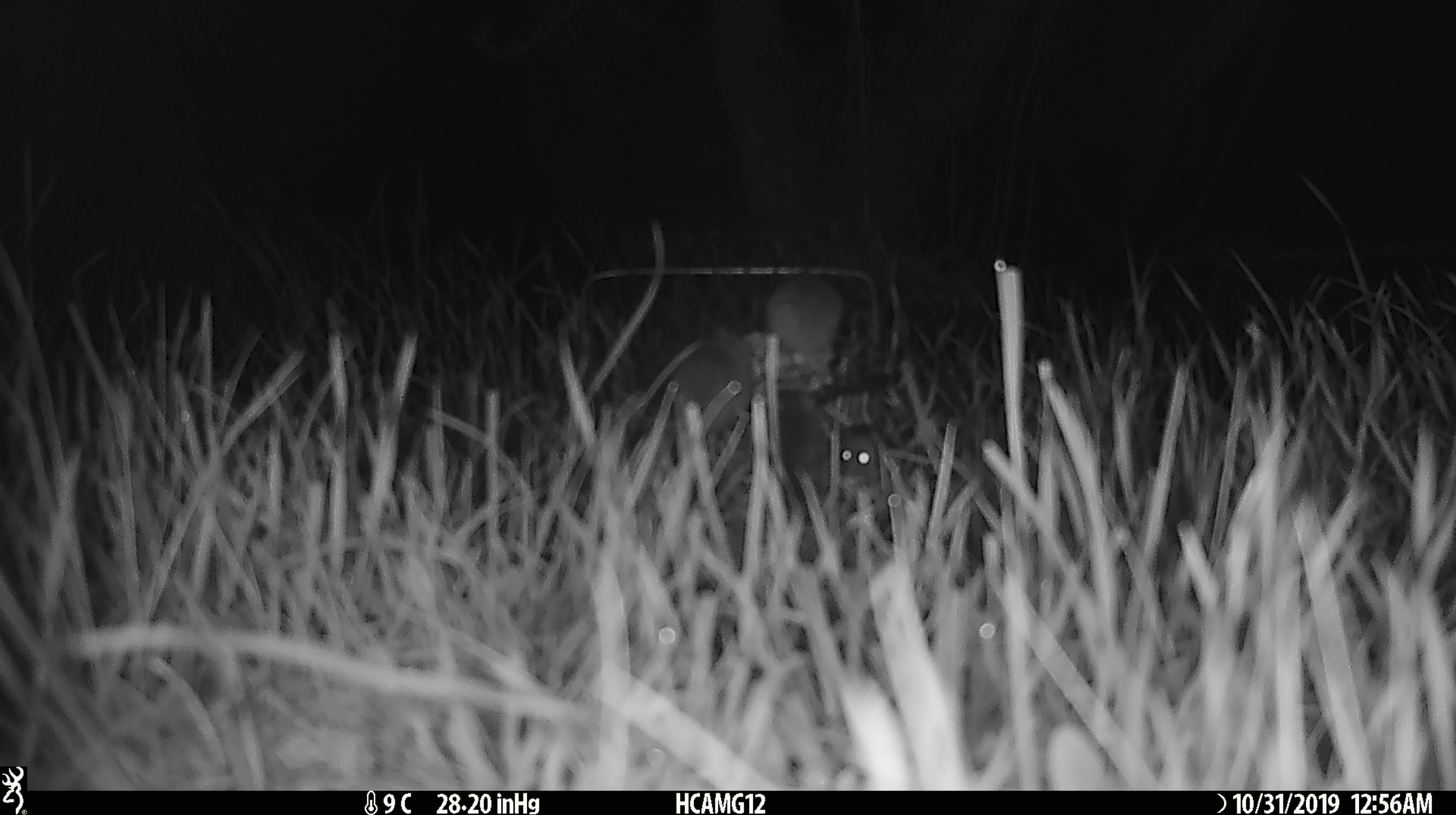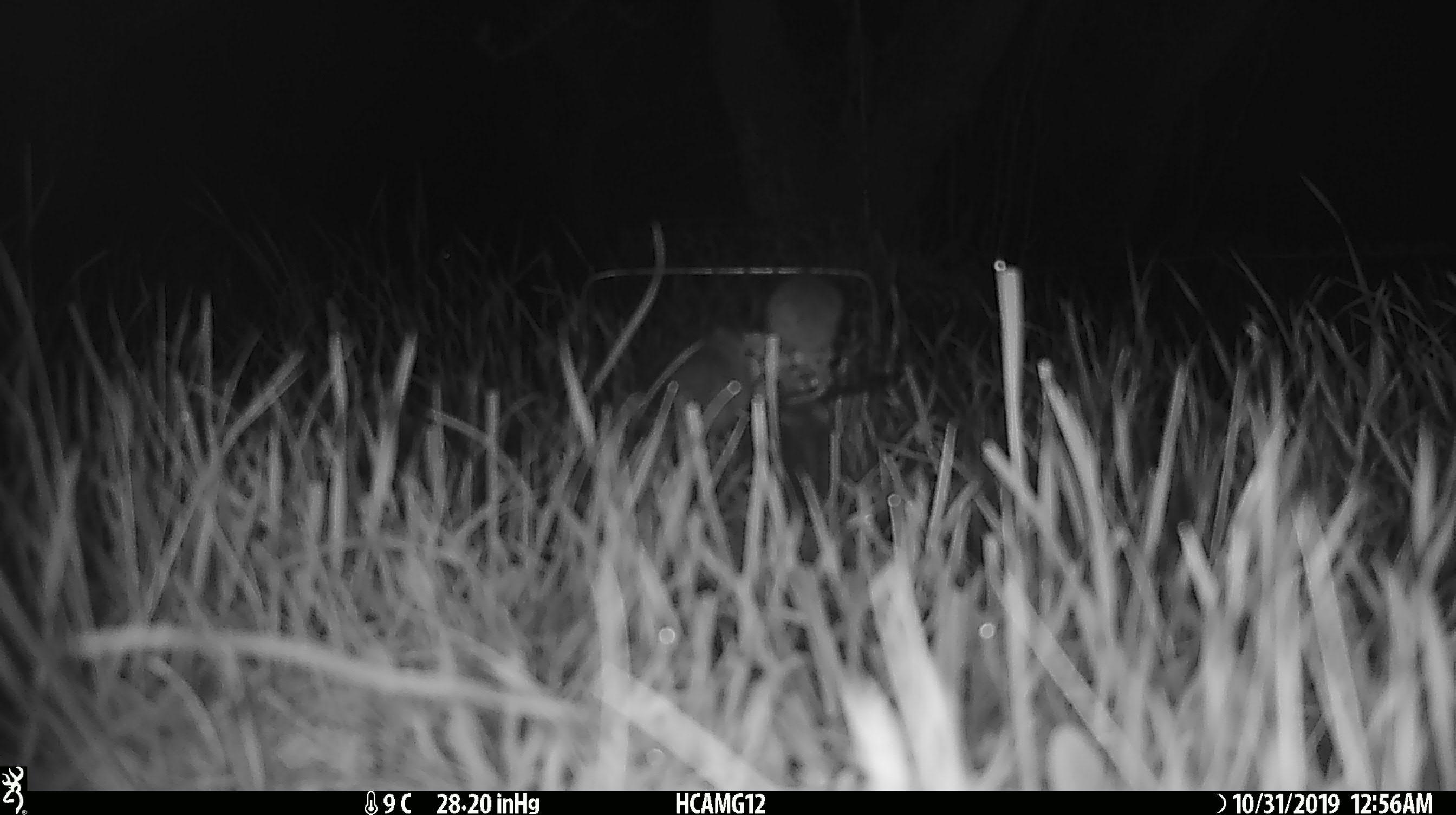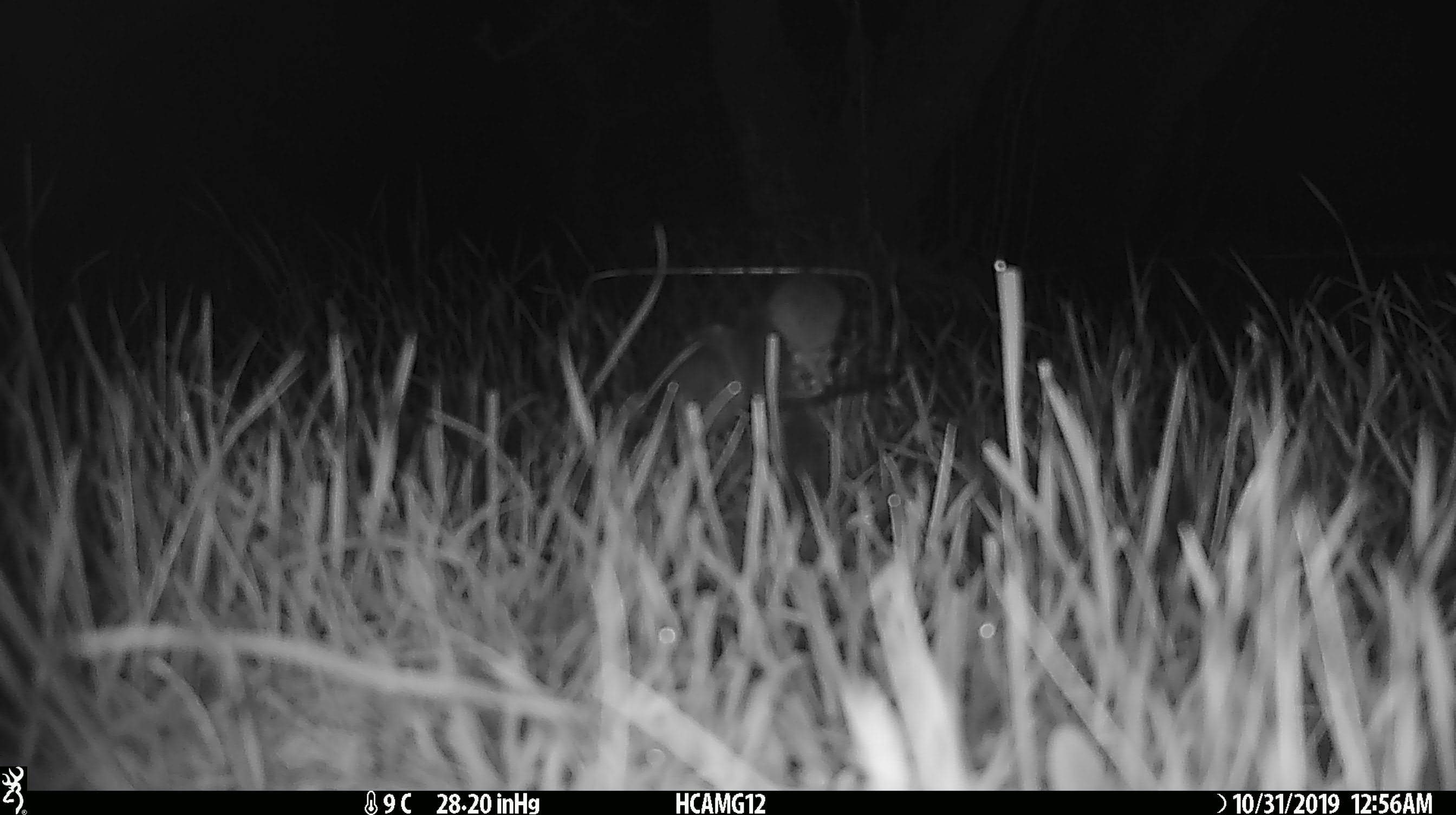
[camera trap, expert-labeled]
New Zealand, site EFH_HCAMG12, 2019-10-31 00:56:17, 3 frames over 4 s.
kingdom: Animalia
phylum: Chordata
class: Mammalia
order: Rodentia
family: Muridae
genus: Mus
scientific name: Mus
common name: mouse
Mouse (Mus).